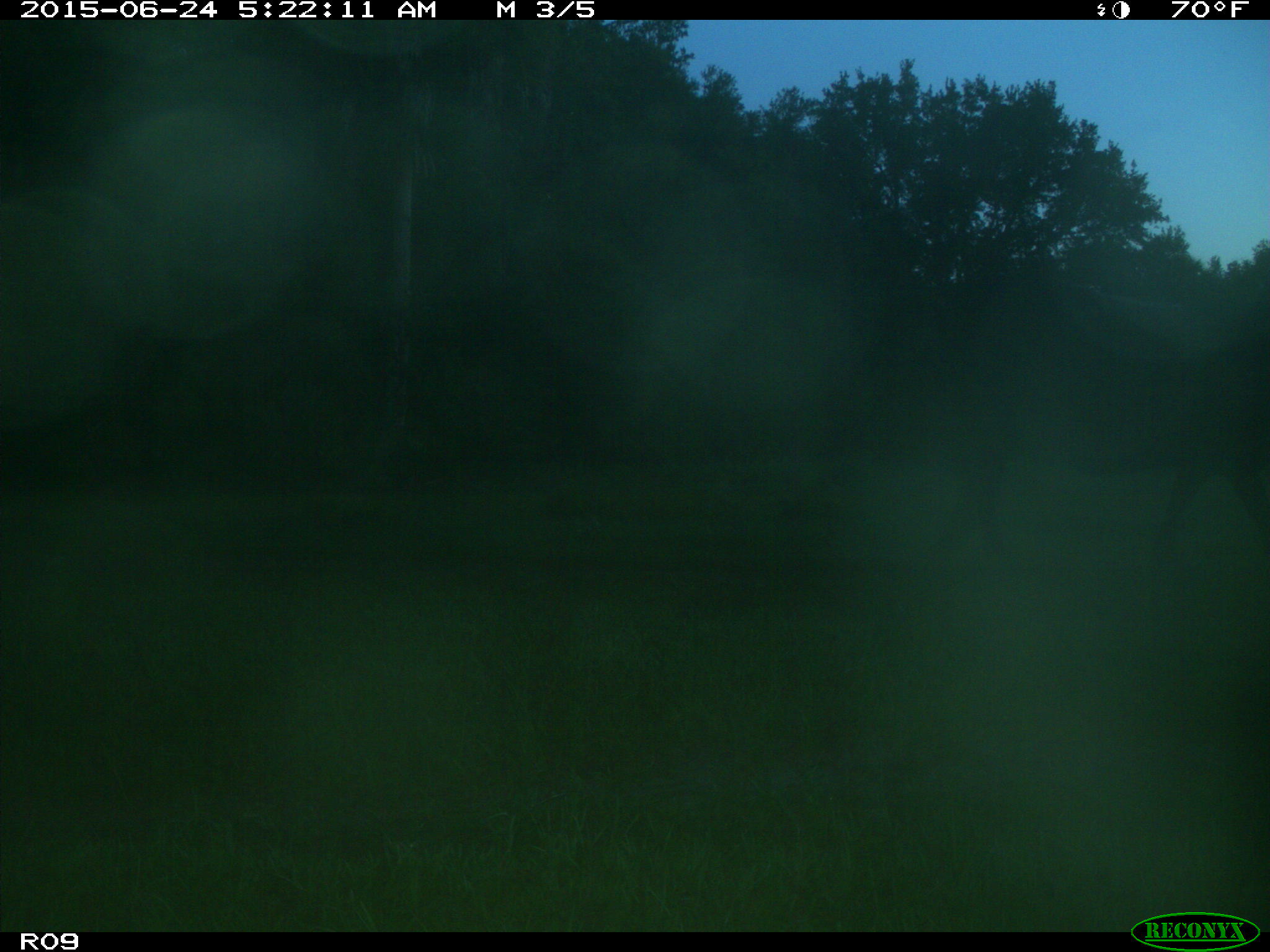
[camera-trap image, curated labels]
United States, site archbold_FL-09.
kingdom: Animalia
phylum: Chordata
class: Mammalia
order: Artiodactyla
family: Bovidae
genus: Bos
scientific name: Bos taurus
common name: domestic cow